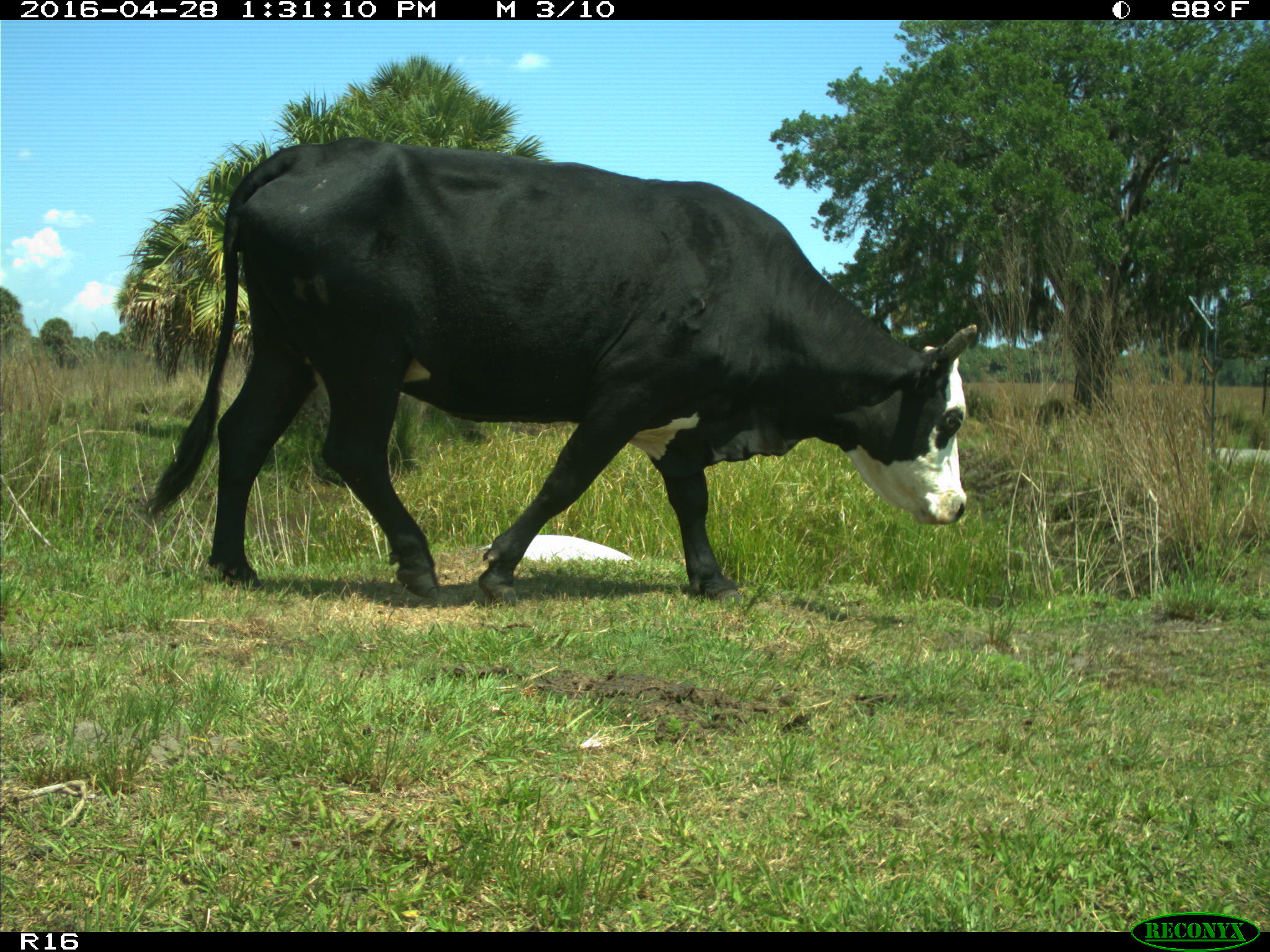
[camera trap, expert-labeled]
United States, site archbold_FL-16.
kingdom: Animalia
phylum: Chordata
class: Mammalia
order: Artiodactyla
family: Bovidae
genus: Bos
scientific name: Bos taurus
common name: domestic cow